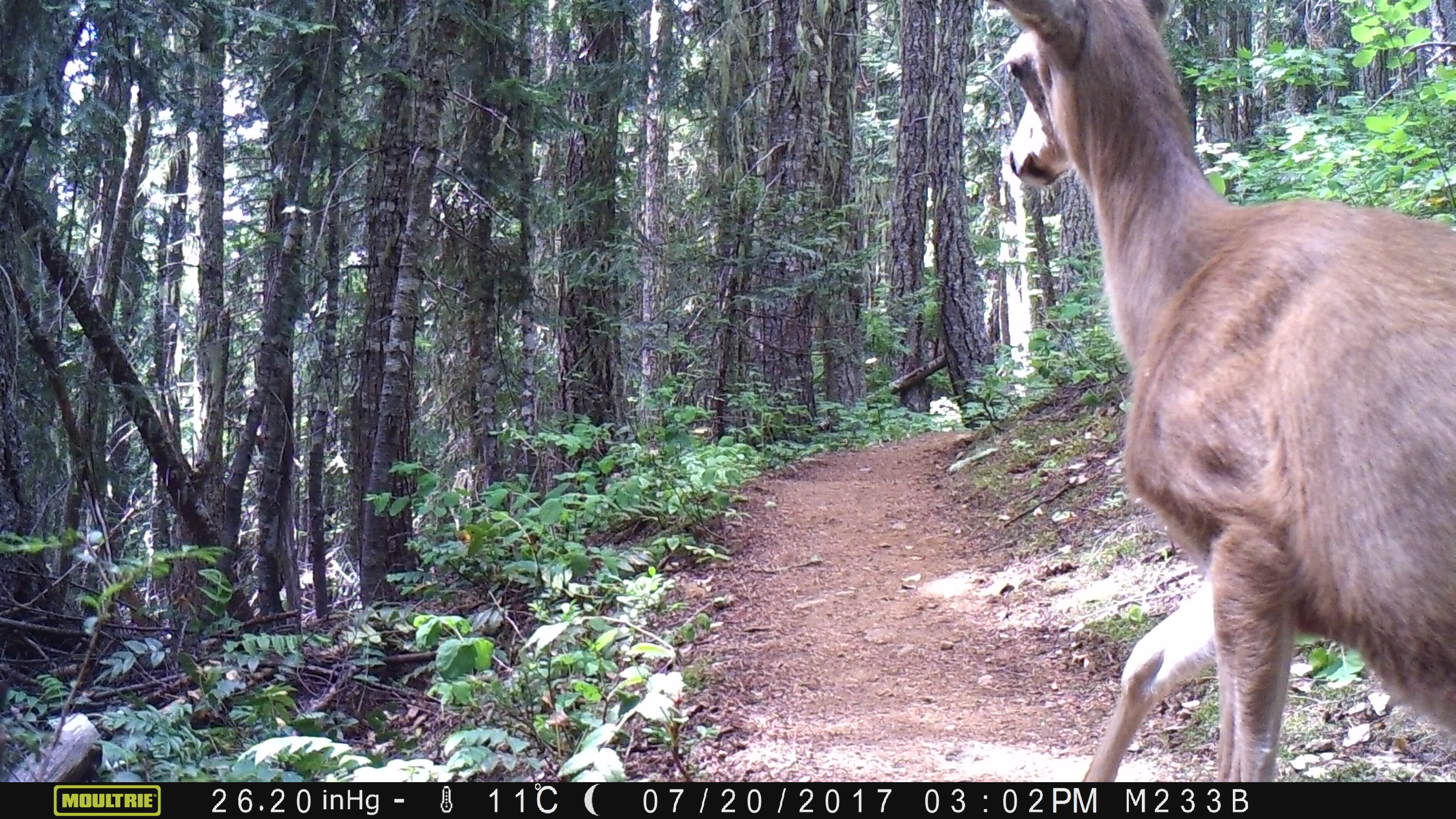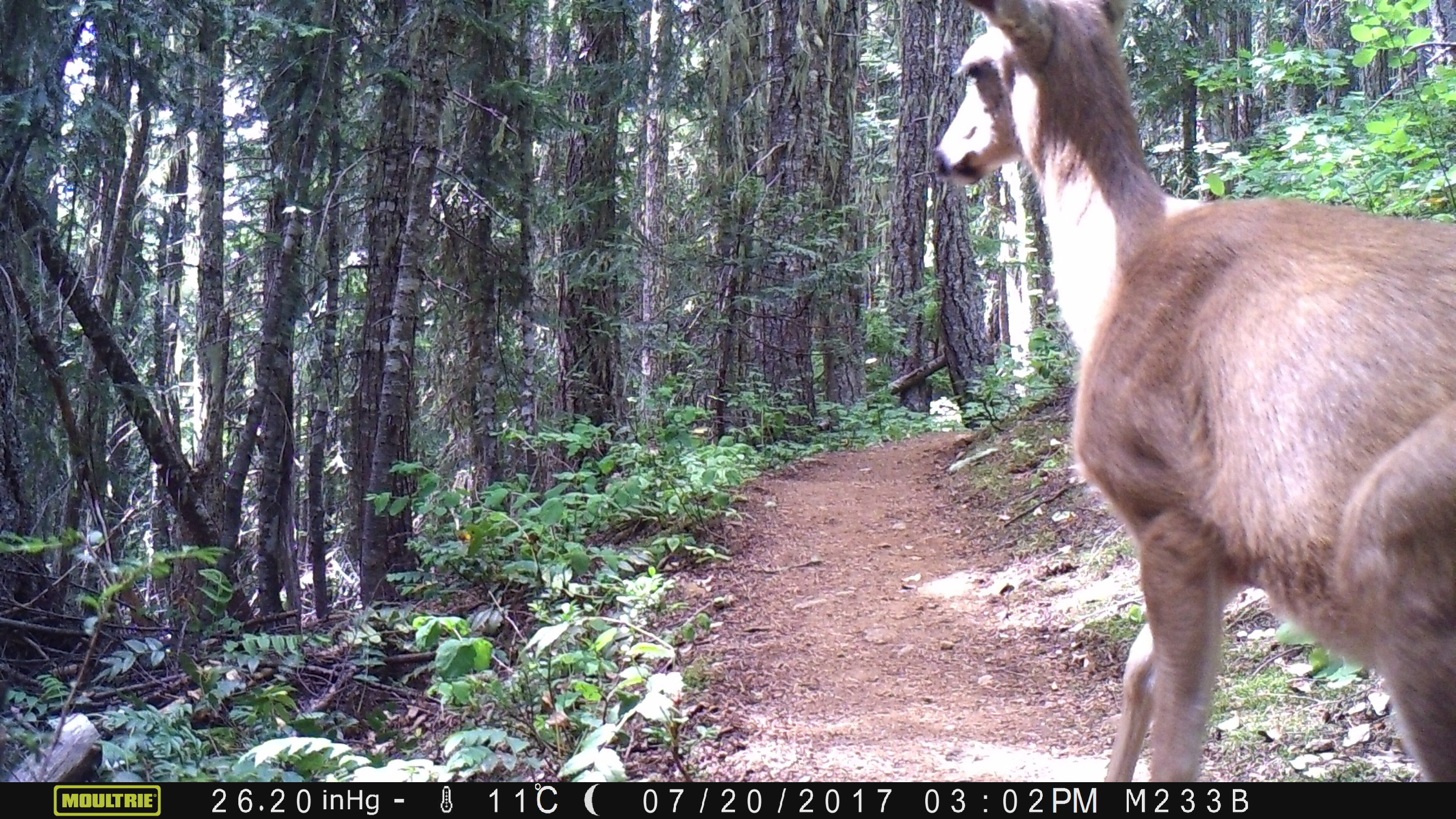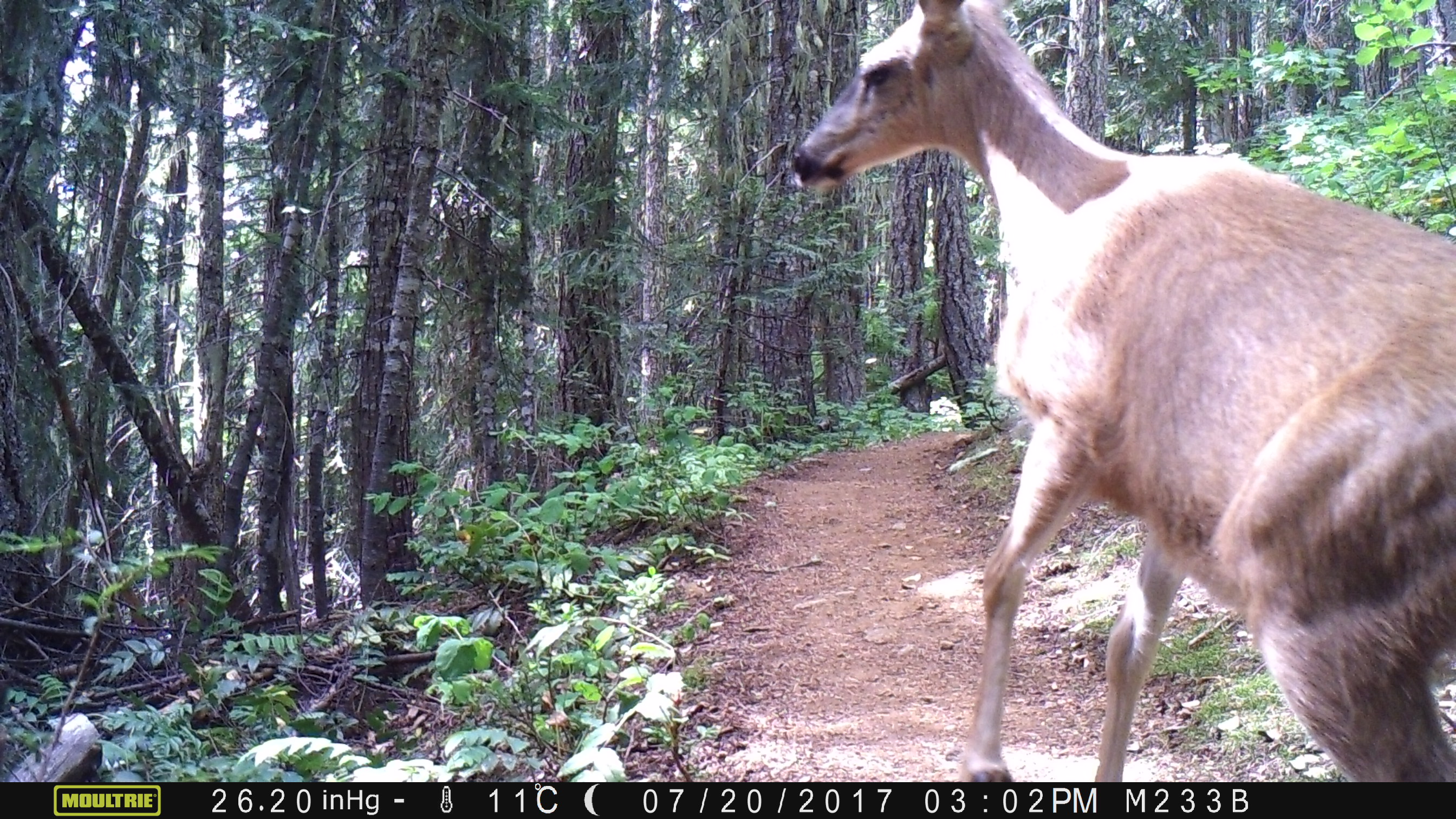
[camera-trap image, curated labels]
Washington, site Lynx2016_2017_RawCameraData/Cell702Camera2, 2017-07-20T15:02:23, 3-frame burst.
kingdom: Animalia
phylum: Chordata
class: Mammalia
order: Artiodactyla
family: Cervidae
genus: Odocoileus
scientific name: Odocoileus hemionus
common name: mule deer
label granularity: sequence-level